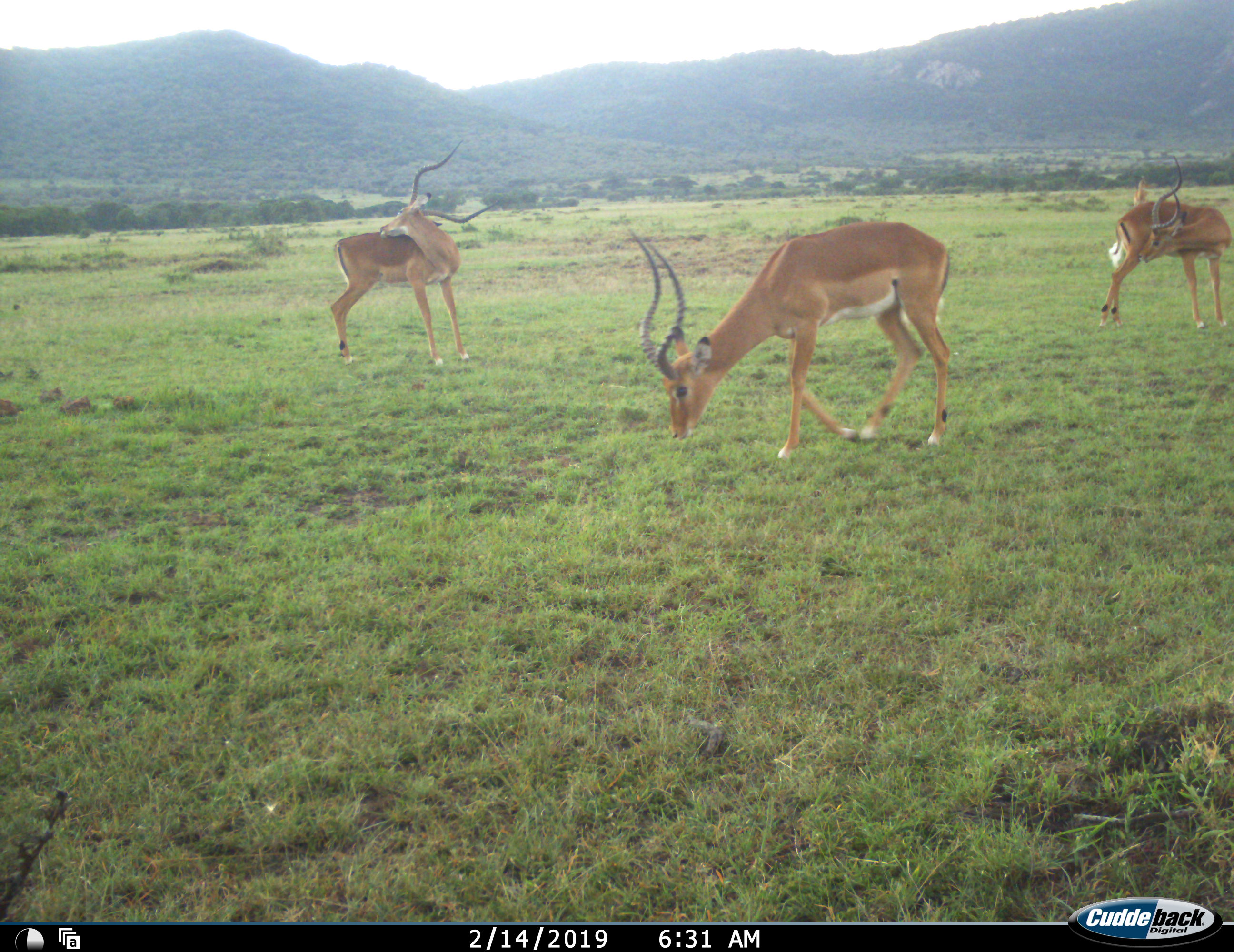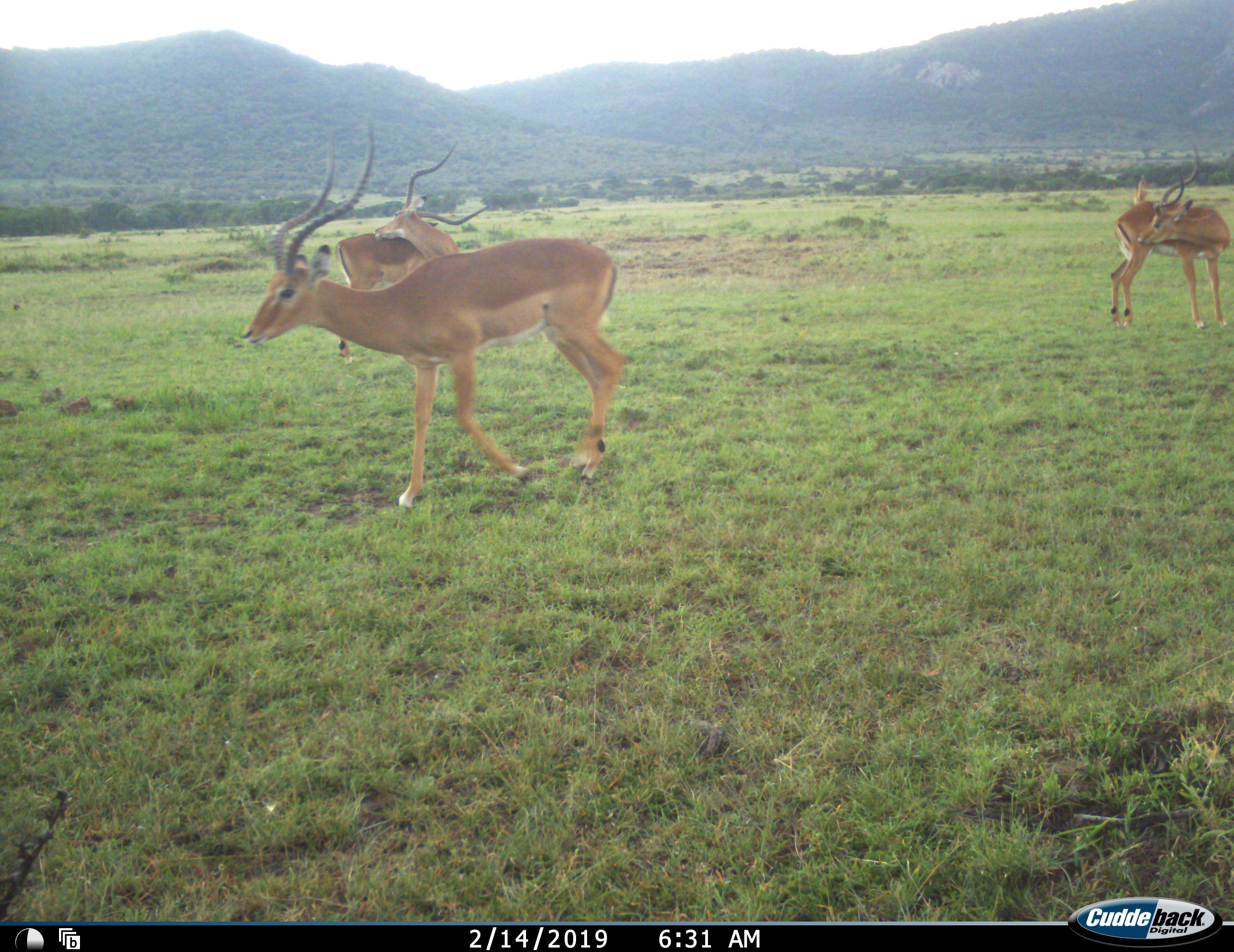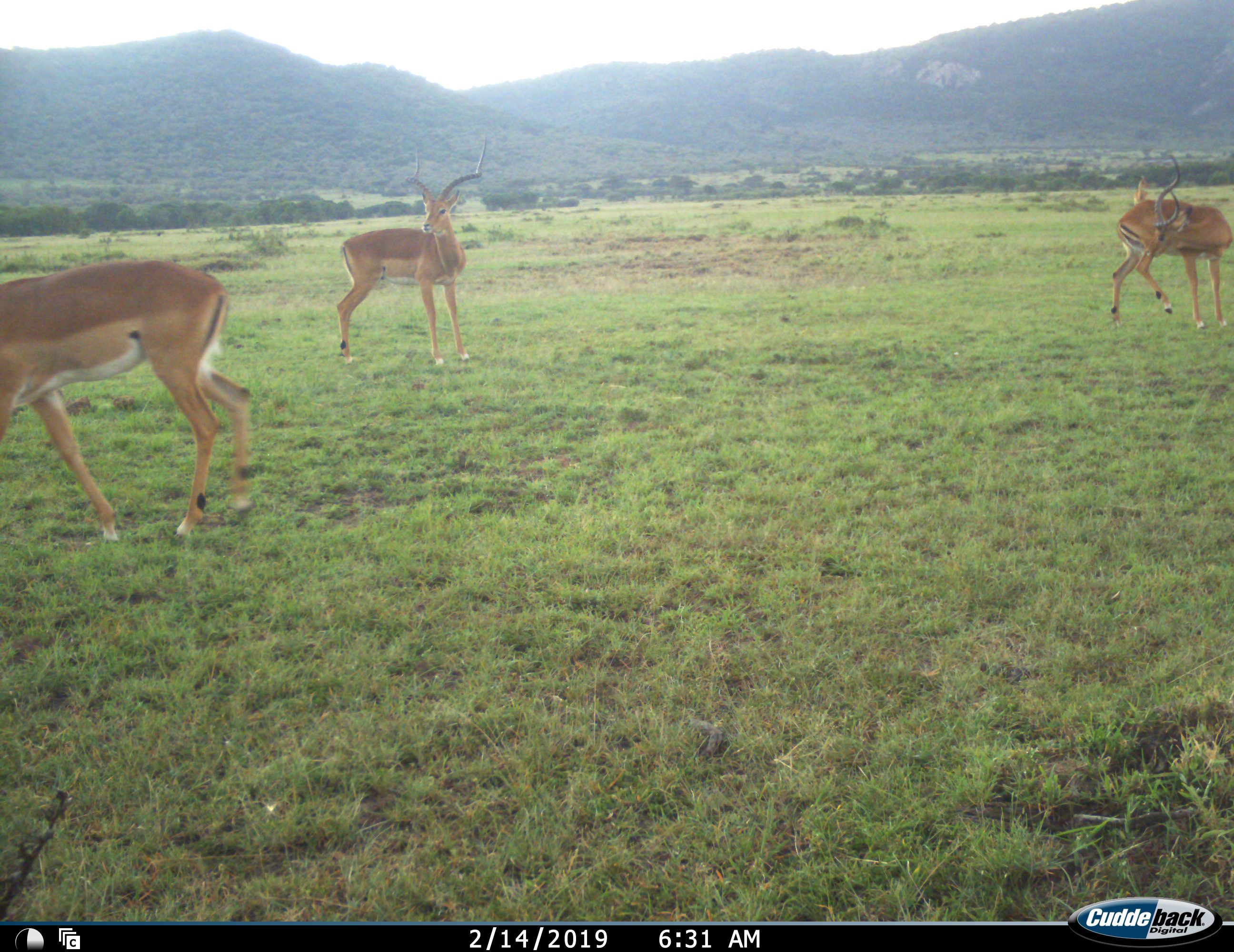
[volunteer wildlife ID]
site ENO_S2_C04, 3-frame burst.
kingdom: Animalia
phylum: Chordata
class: Mammalia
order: Artiodactyla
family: Bovidae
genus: Aepyceros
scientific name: Aepyceros melampus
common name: impala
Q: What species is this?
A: Impala (Aepyceros melampus).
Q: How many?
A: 3.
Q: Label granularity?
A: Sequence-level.